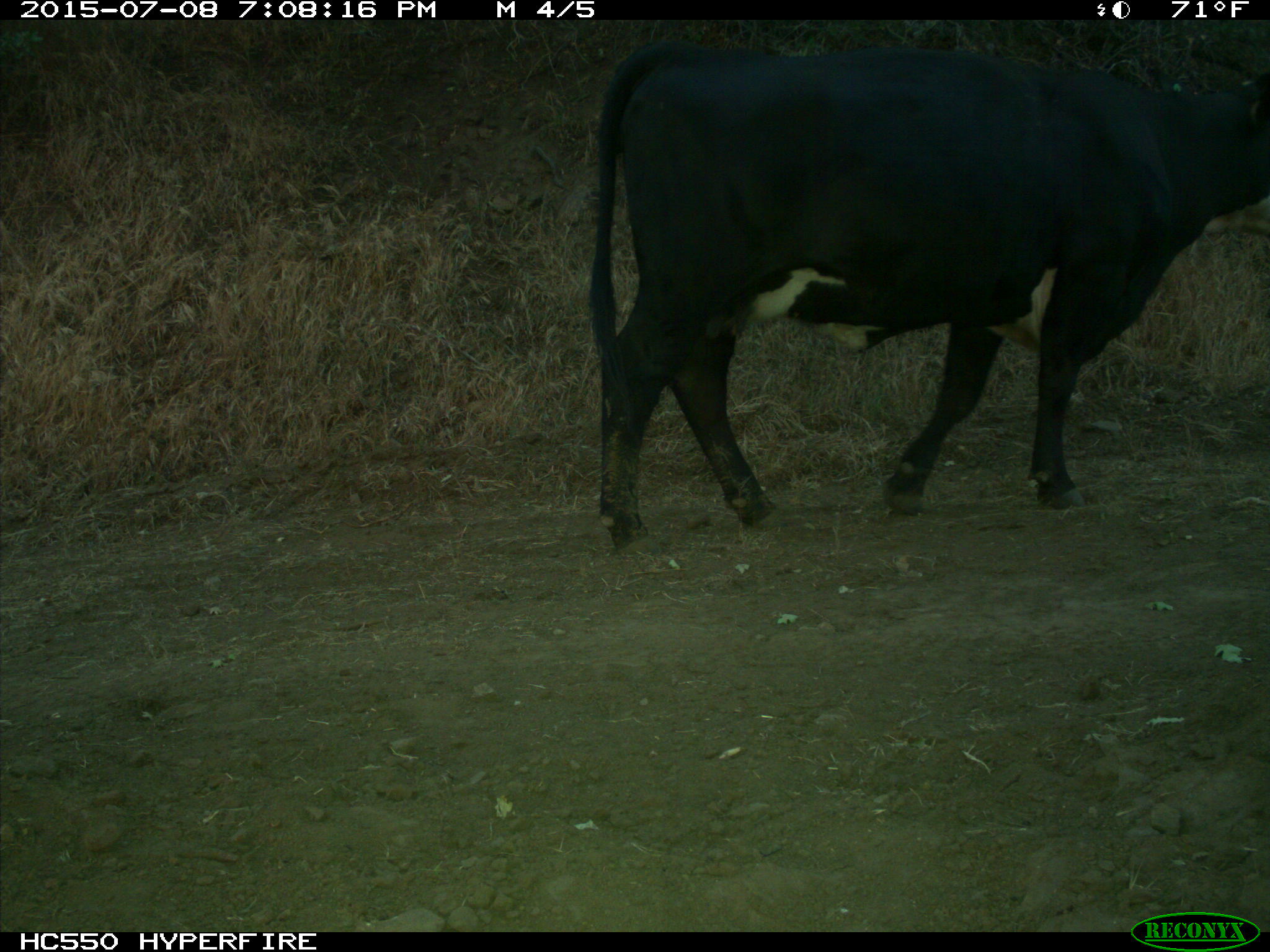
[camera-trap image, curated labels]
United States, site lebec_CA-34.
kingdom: Animalia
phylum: Chordata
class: Mammalia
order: Artiodactyla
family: Bovidae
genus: Bos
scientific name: Bos taurus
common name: domestic cow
Bos taurus (domestic cow).